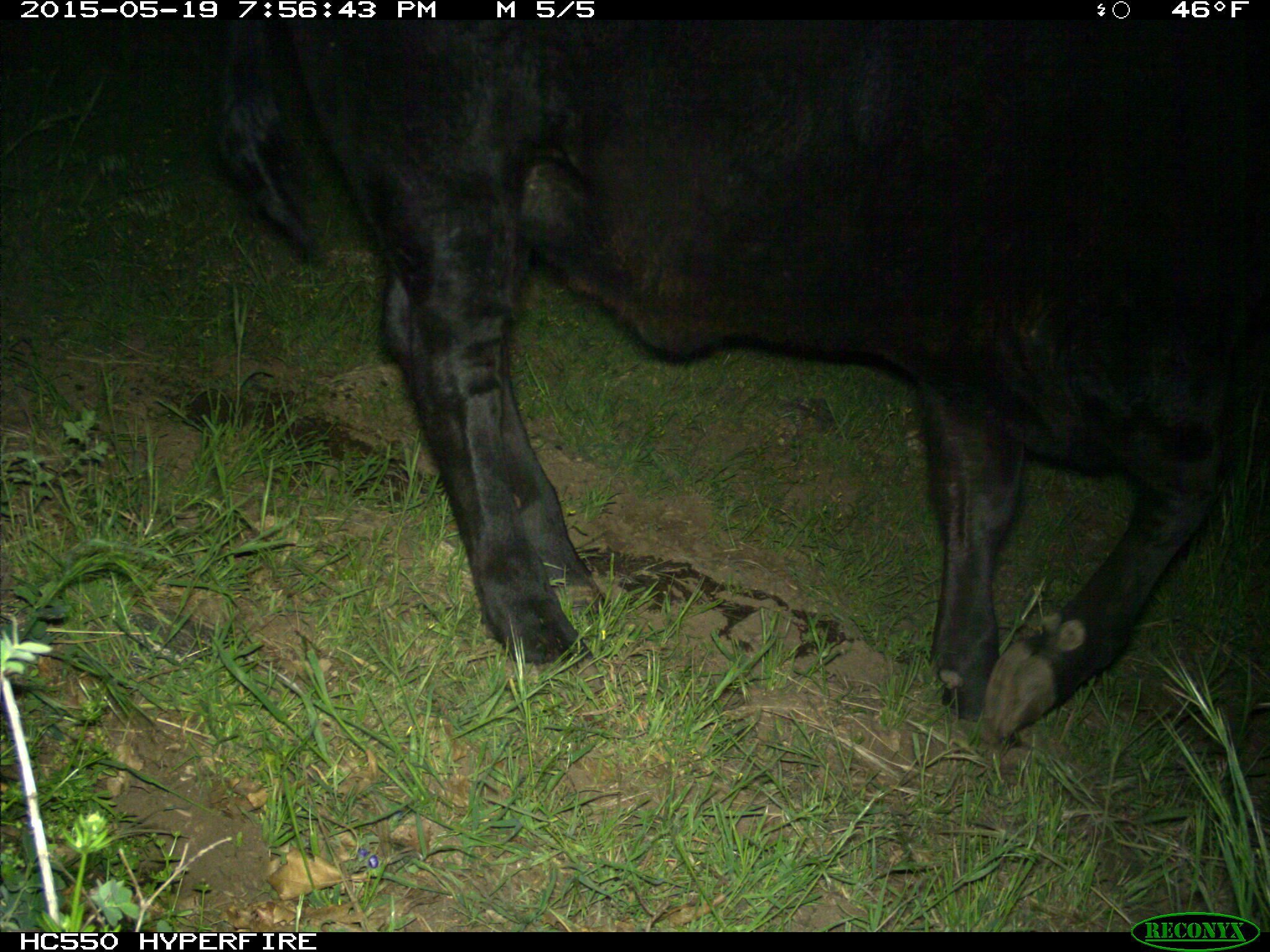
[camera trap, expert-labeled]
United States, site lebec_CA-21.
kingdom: Animalia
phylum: Chordata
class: Mammalia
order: Artiodactyla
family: Bovidae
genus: Bos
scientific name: Bos taurus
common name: domestic cow